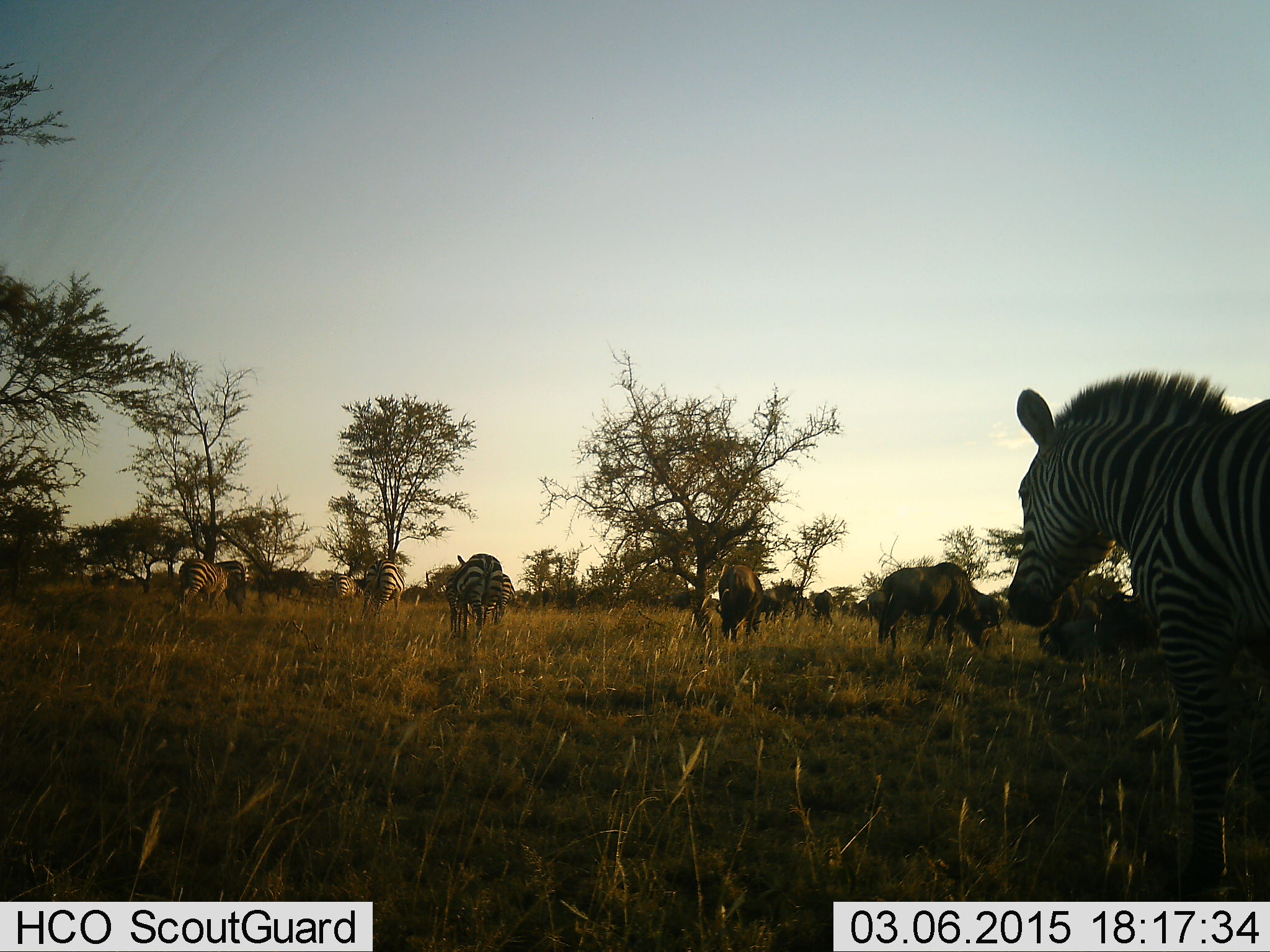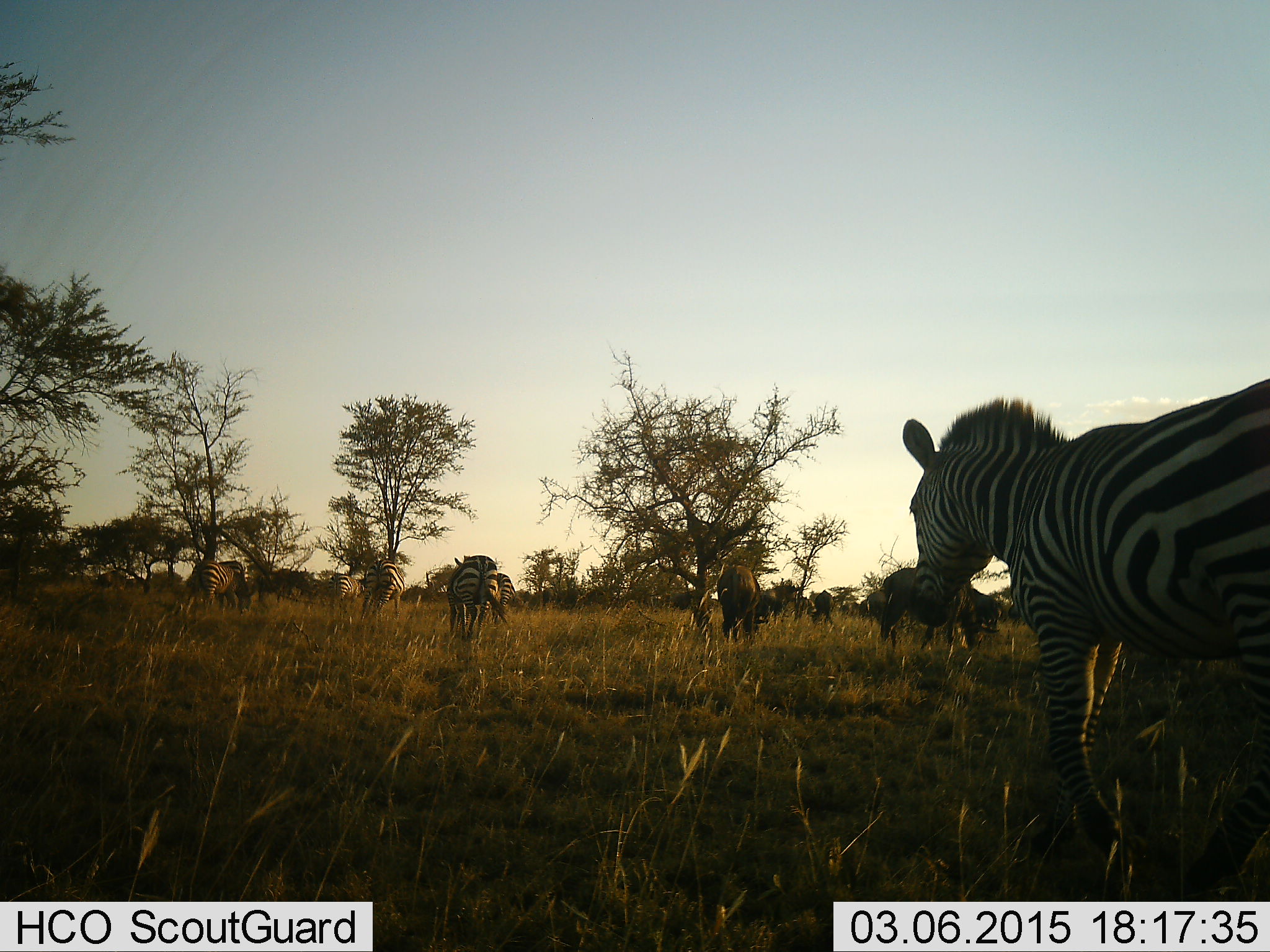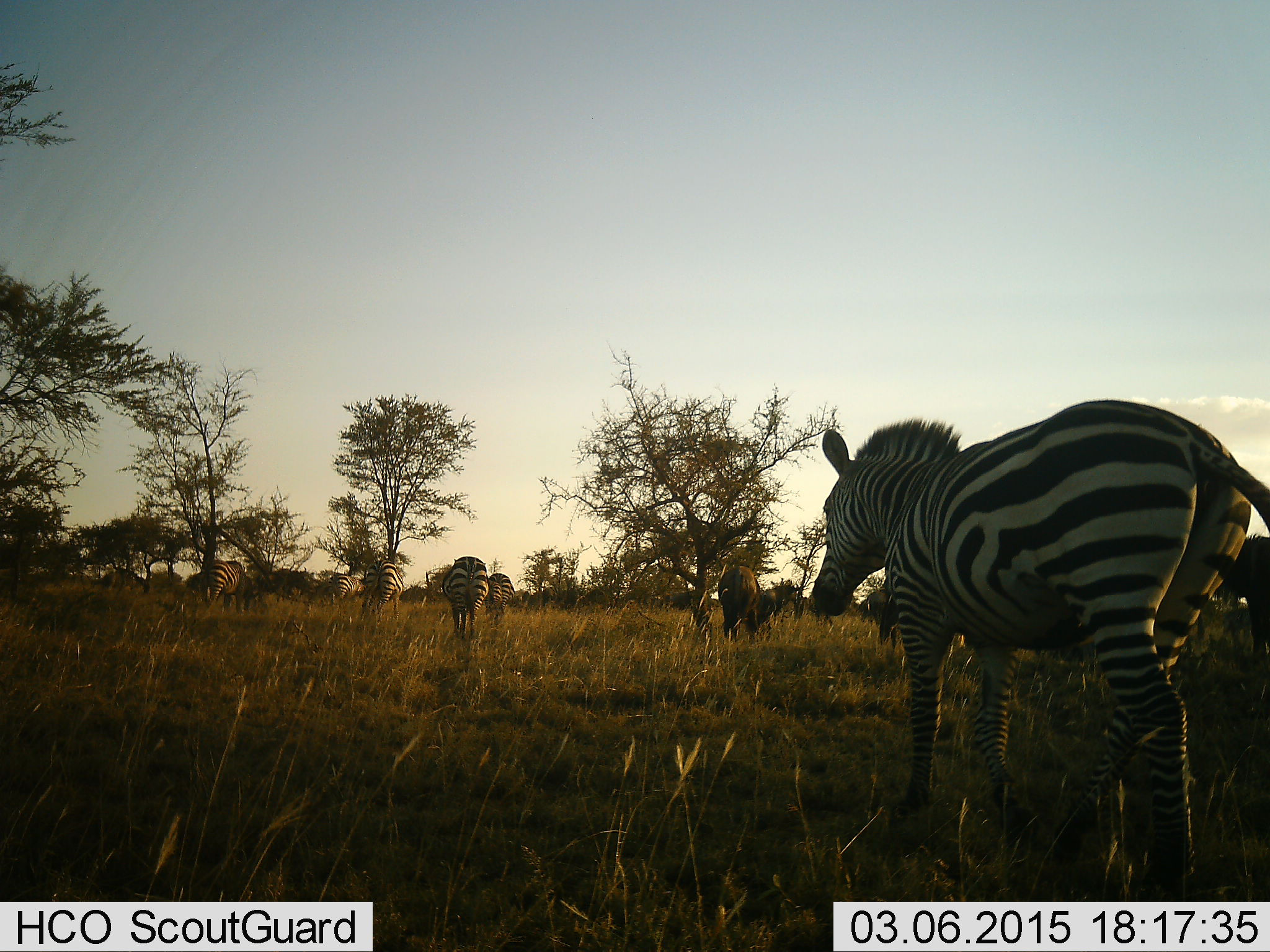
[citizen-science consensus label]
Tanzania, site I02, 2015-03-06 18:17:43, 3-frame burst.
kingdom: Animalia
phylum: Chordata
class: Mammalia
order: Artiodactyla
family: Bovidae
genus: Connochaetes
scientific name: Connochaetes taurinus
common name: blue wildebeest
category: wildebeest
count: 10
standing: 50%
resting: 0%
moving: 12%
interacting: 0%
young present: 0%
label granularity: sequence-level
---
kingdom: Animalia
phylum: Chordata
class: Mammalia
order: Perissodactyla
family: Equidae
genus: Equus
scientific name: Equus quagga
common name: plains zebra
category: zebra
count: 7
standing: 50%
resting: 0%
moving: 80%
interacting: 0%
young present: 0%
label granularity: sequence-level